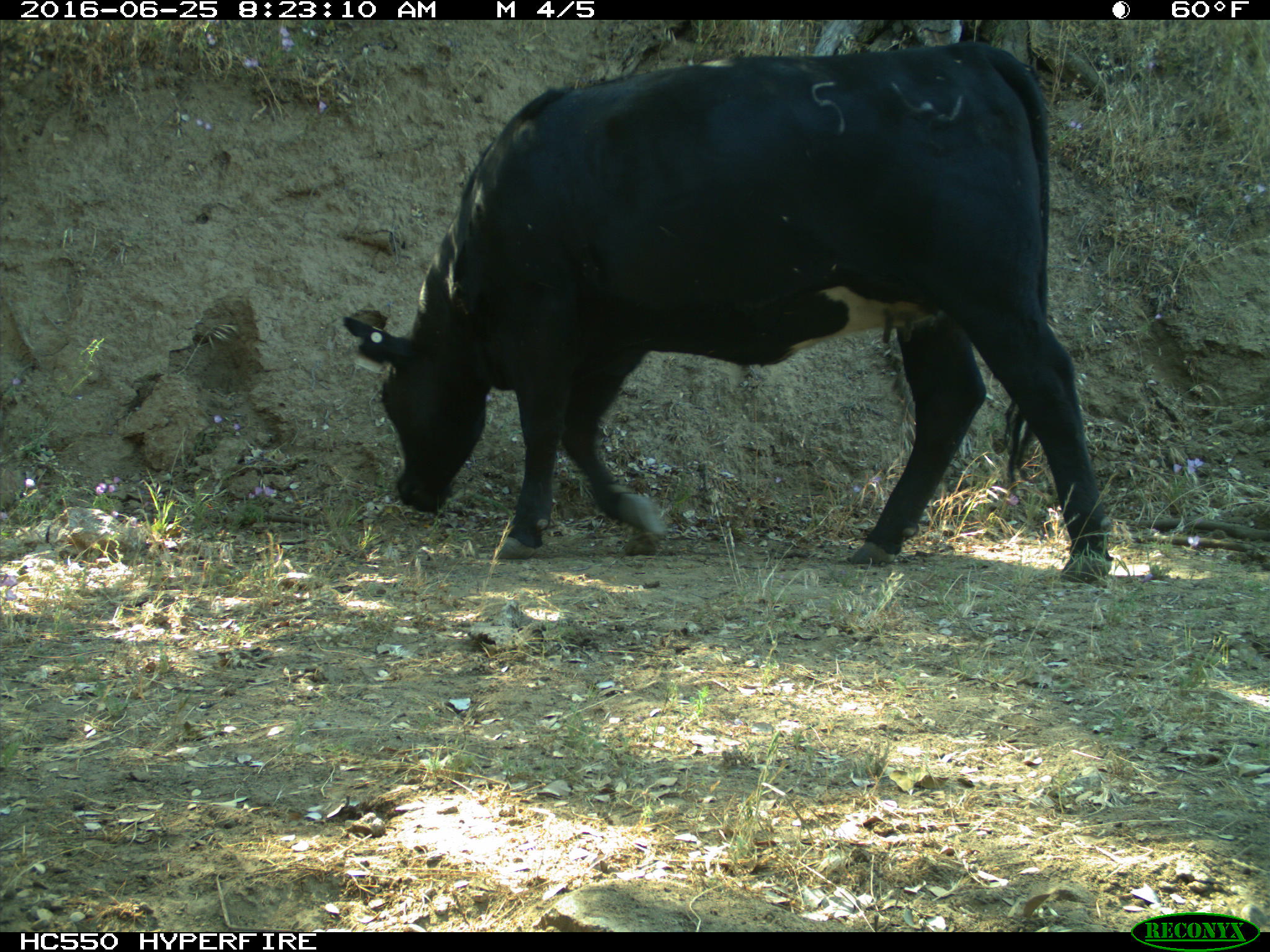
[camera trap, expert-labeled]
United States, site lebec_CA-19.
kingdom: Animalia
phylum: Chordata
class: Mammalia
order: Artiodactyla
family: Bovidae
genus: Bos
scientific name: Bos taurus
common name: domestic cow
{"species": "Bos taurus (domestic cow)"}